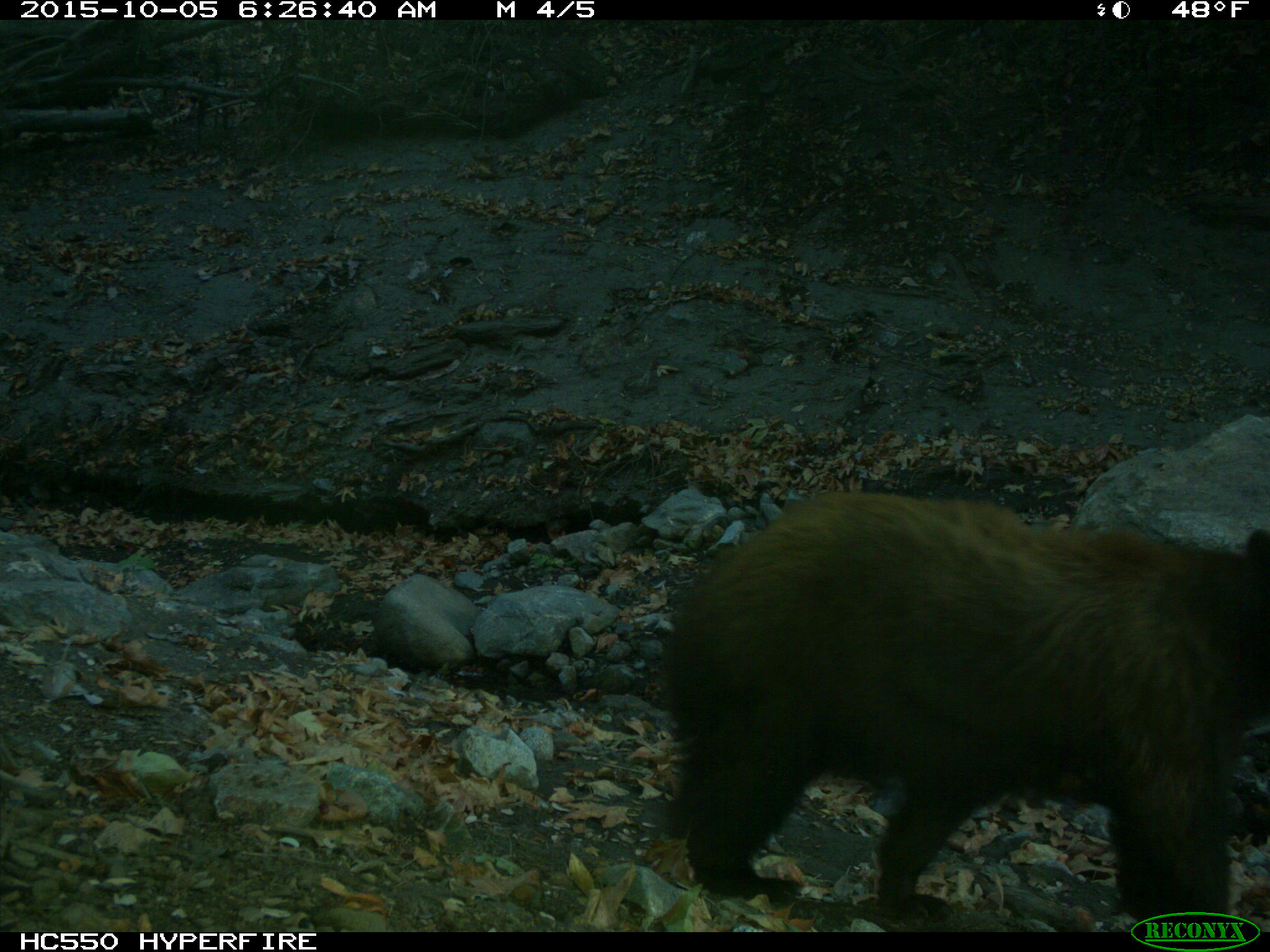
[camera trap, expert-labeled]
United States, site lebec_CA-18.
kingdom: Animalia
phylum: Chordata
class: Mammalia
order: Carnivora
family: Ursidae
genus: Ursus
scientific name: Ursus americanus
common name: american black bear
Ursus americanus (american black bear).